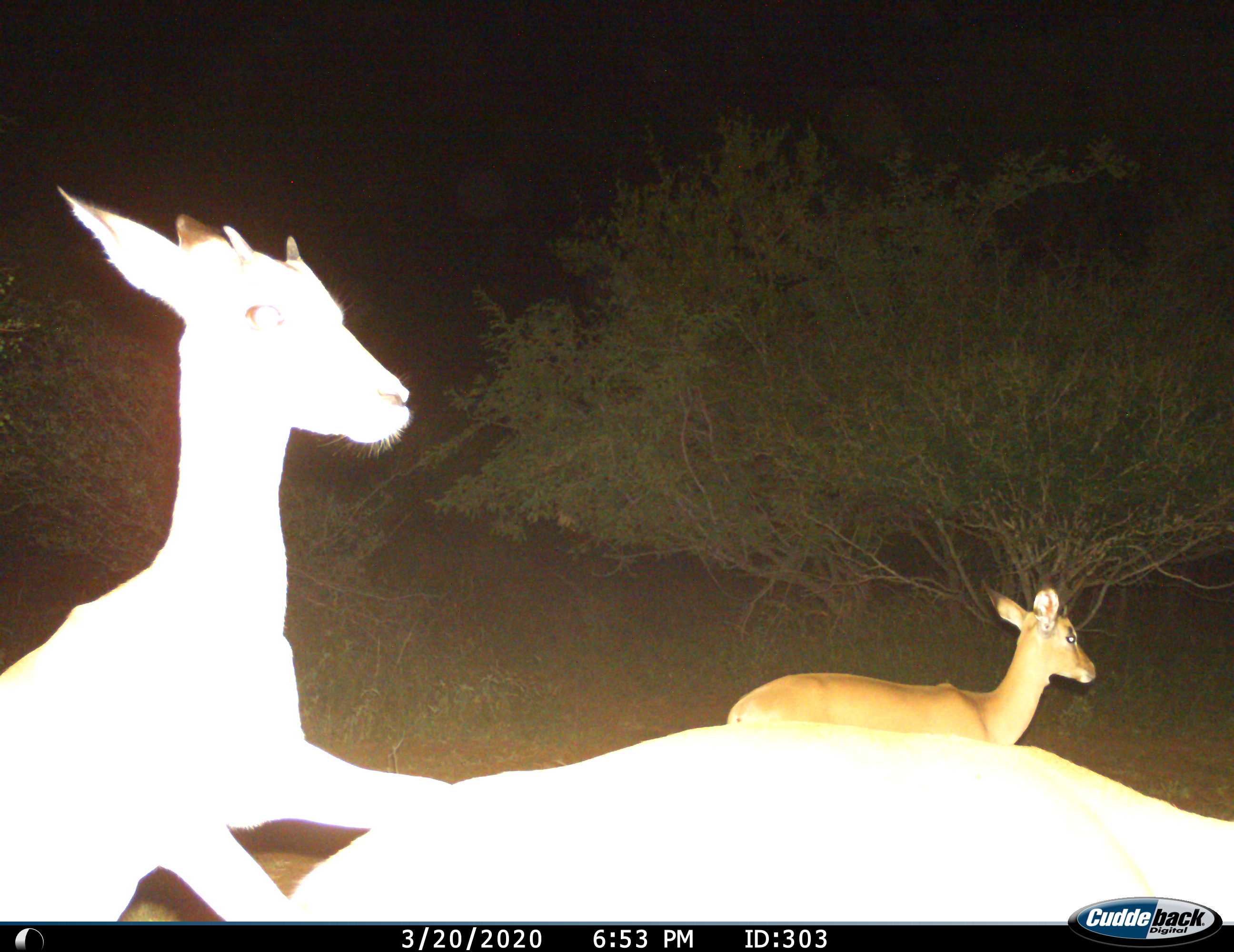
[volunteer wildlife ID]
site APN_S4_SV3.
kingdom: Animalia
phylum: Chordata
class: Mammalia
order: Artiodactyla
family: Bovidae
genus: Aepyceros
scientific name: Aepyceros melampus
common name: impala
Impala (Aepyceros melampus), count 3. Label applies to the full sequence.